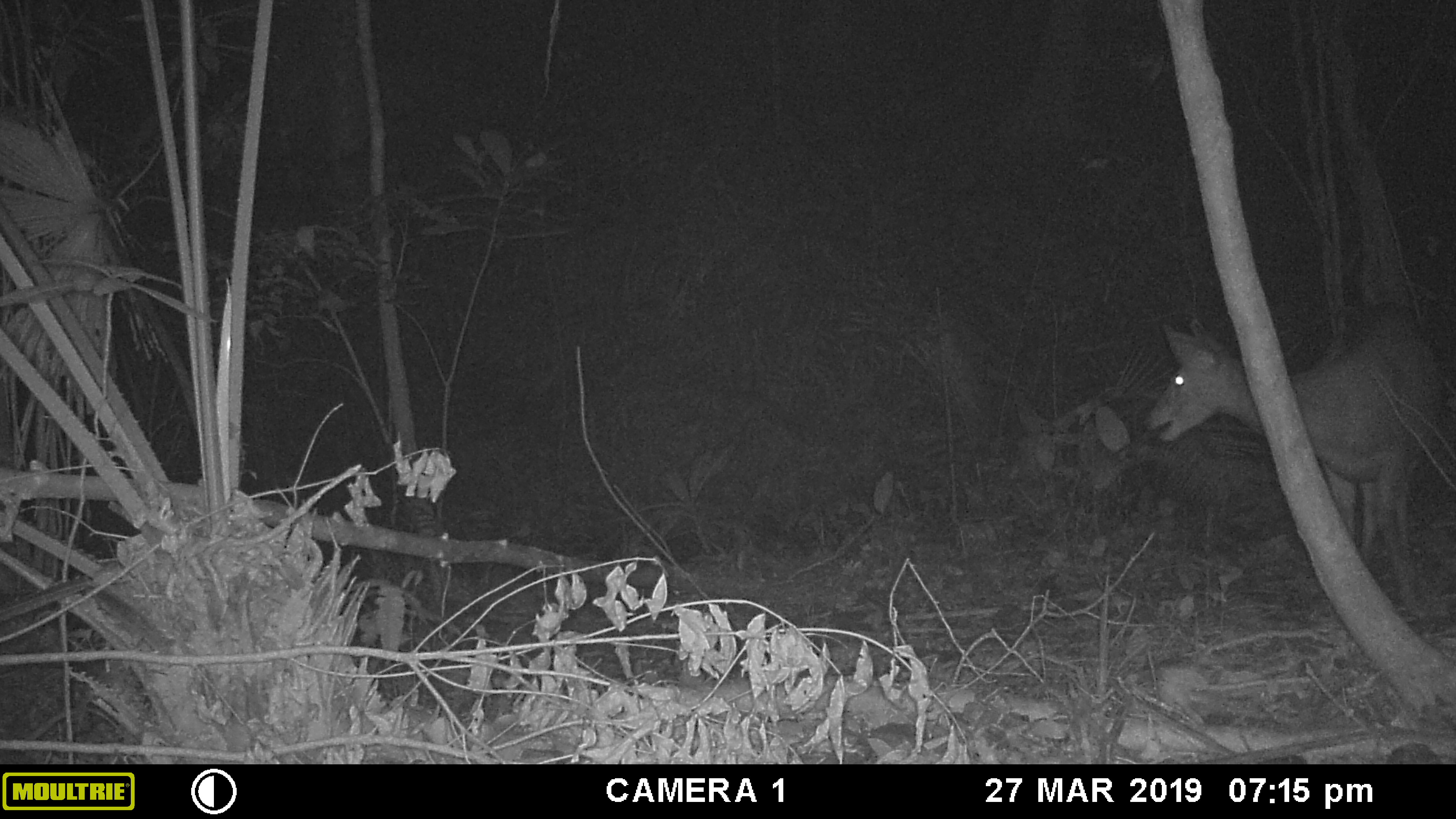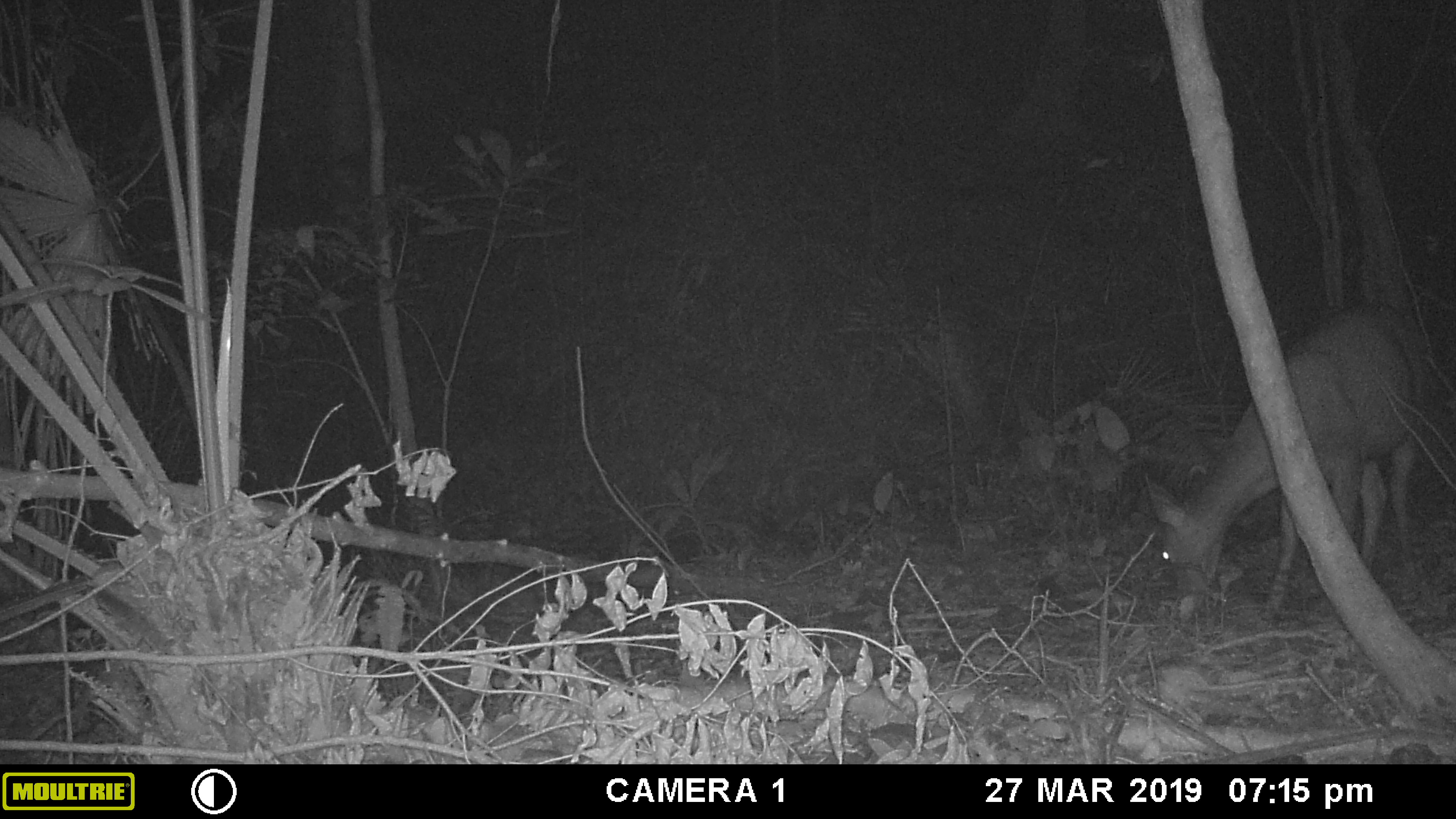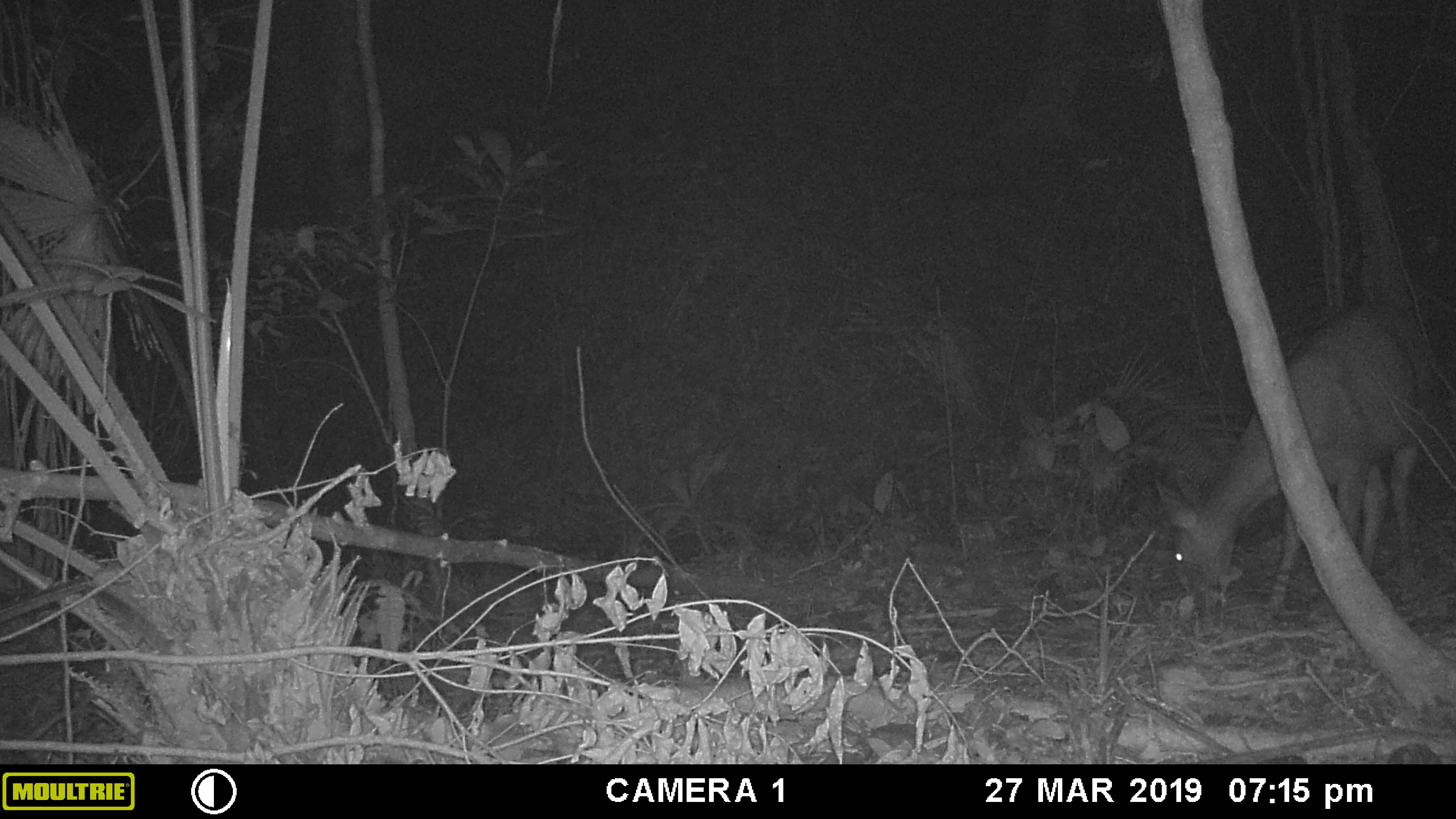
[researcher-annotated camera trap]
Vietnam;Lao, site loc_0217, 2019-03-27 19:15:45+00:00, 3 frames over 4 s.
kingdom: Animalia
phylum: Chordata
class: Mammalia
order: Artiodactyla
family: Cervidae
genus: Rusa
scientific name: Rusa unicolor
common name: sambar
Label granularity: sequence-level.